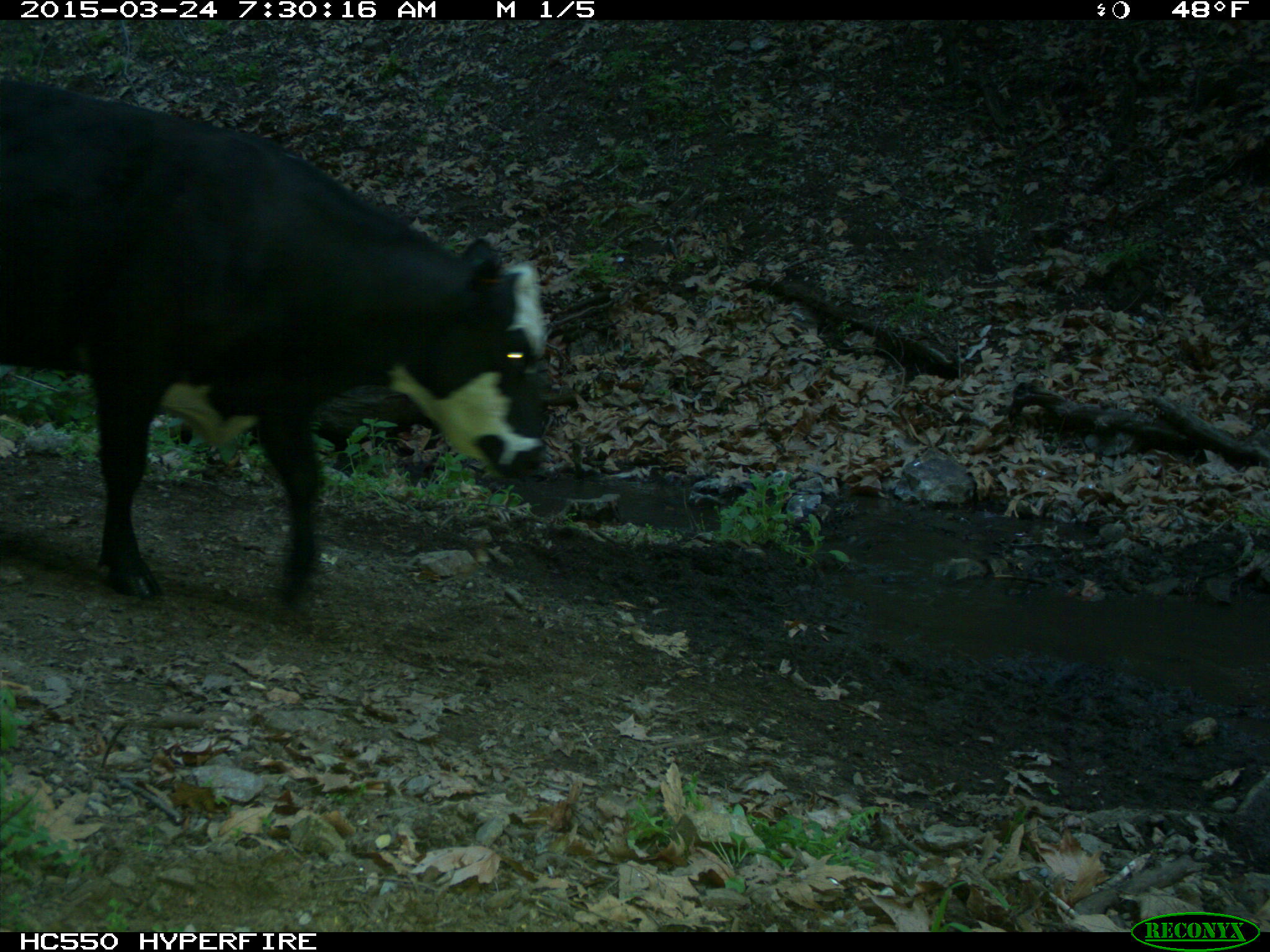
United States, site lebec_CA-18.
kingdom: Animalia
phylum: Chordata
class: Mammalia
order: Artiodactyla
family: Bovidae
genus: Bos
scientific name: Bos taurus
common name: domestic cow